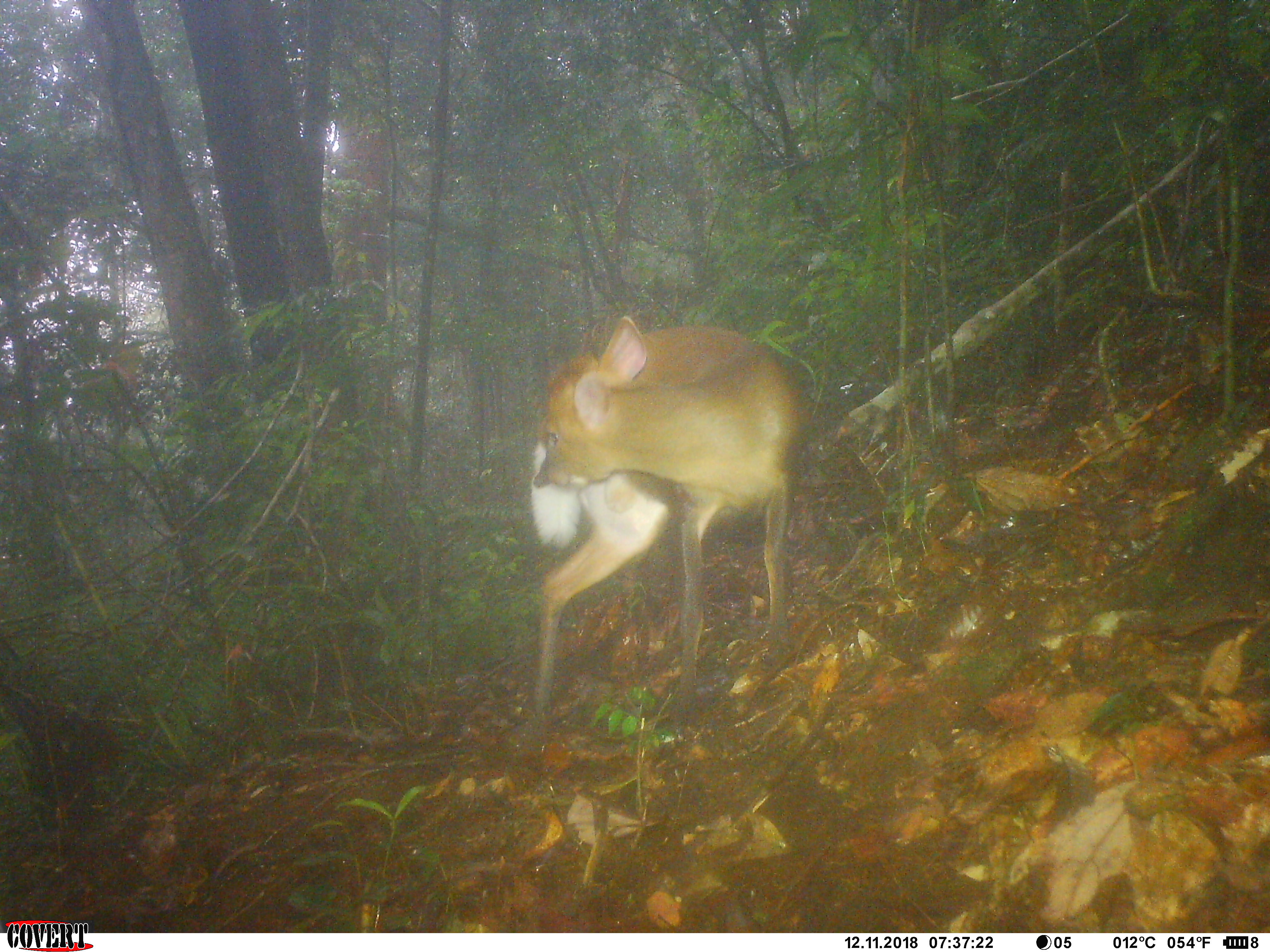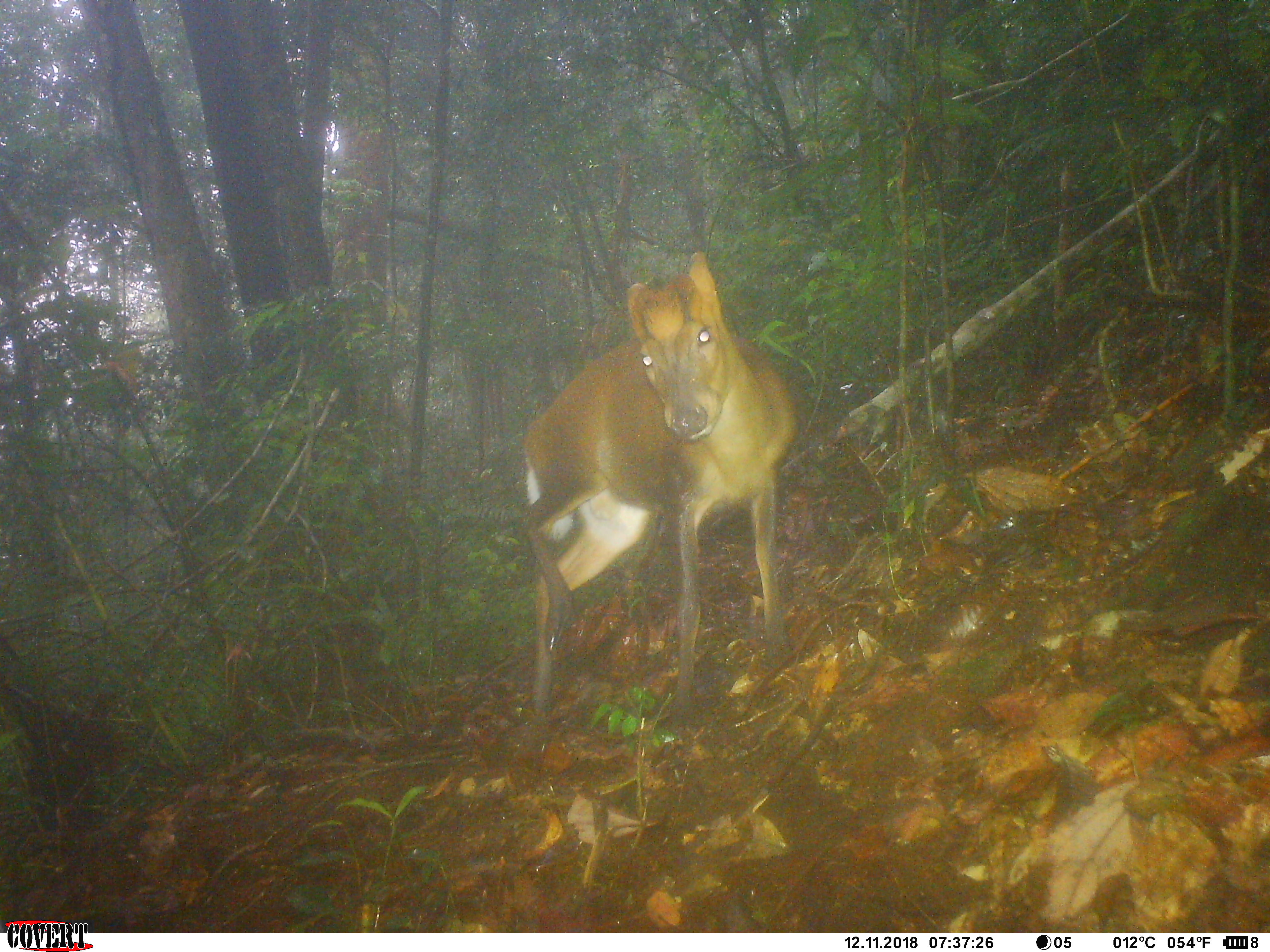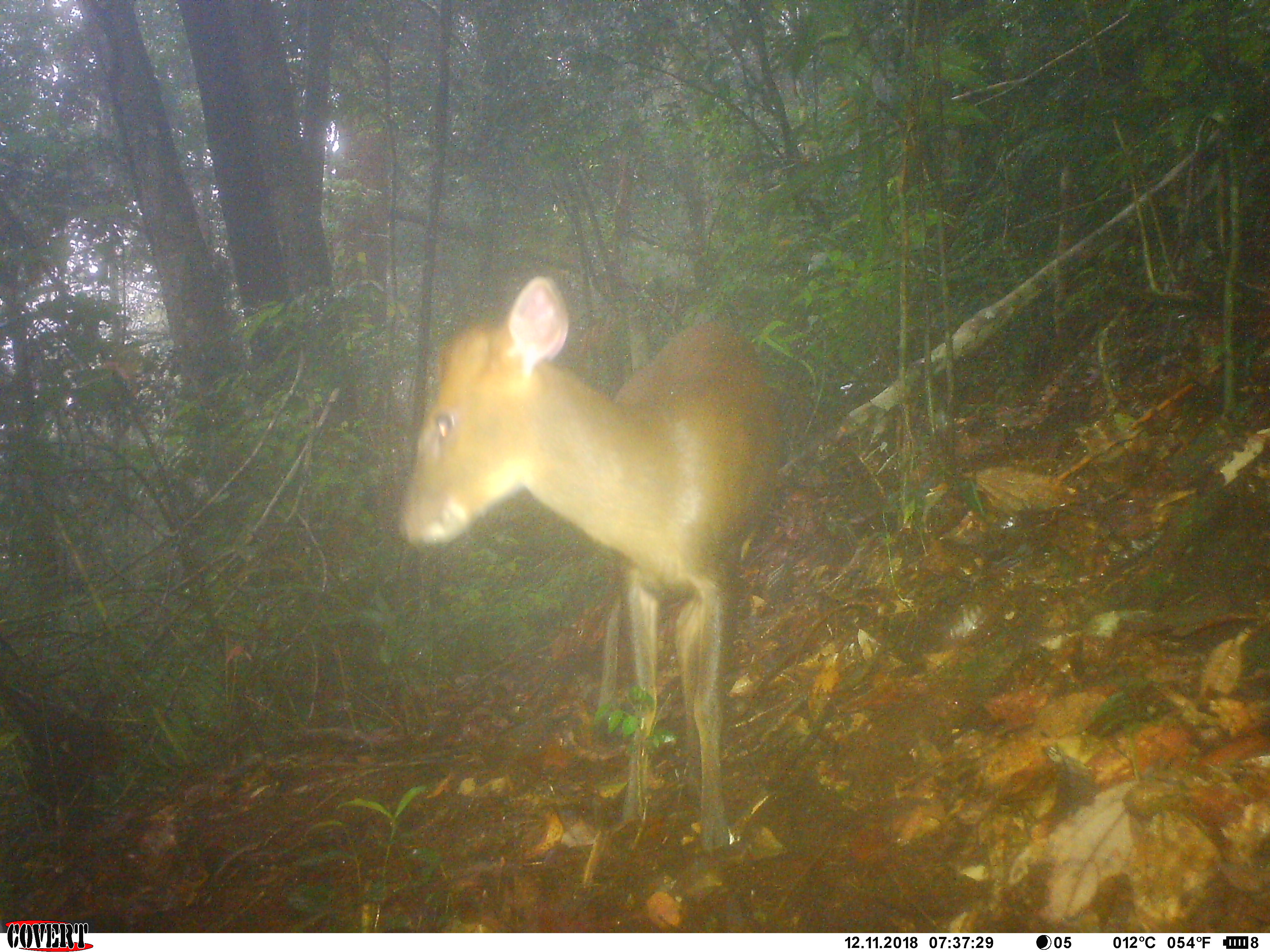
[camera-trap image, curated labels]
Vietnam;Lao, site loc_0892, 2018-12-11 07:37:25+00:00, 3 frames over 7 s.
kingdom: Animalia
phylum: Chordata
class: Mammalia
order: Artiodactyla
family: Cervidae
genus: Muntiacus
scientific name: Muntiacus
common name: muntjacs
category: unidentified muntjac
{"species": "unidentified muntjac (muntjacs) (Muntiacus)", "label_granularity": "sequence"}